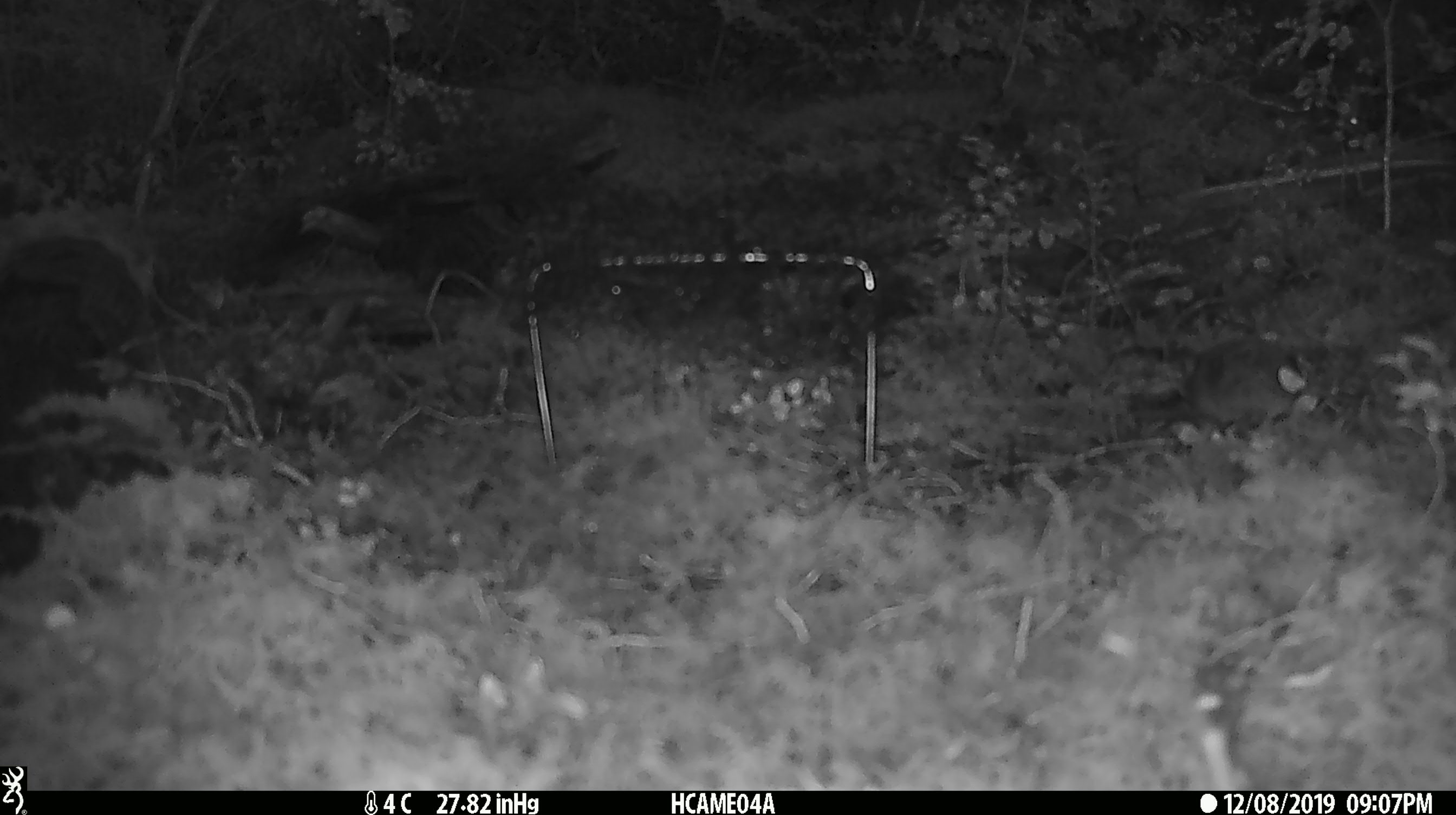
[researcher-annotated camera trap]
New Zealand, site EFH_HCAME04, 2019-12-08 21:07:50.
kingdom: Animalia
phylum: Chordata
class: Mammalia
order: Rodentia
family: Muridae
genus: Mus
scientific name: Mus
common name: mouse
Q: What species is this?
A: Mouse (Mus).